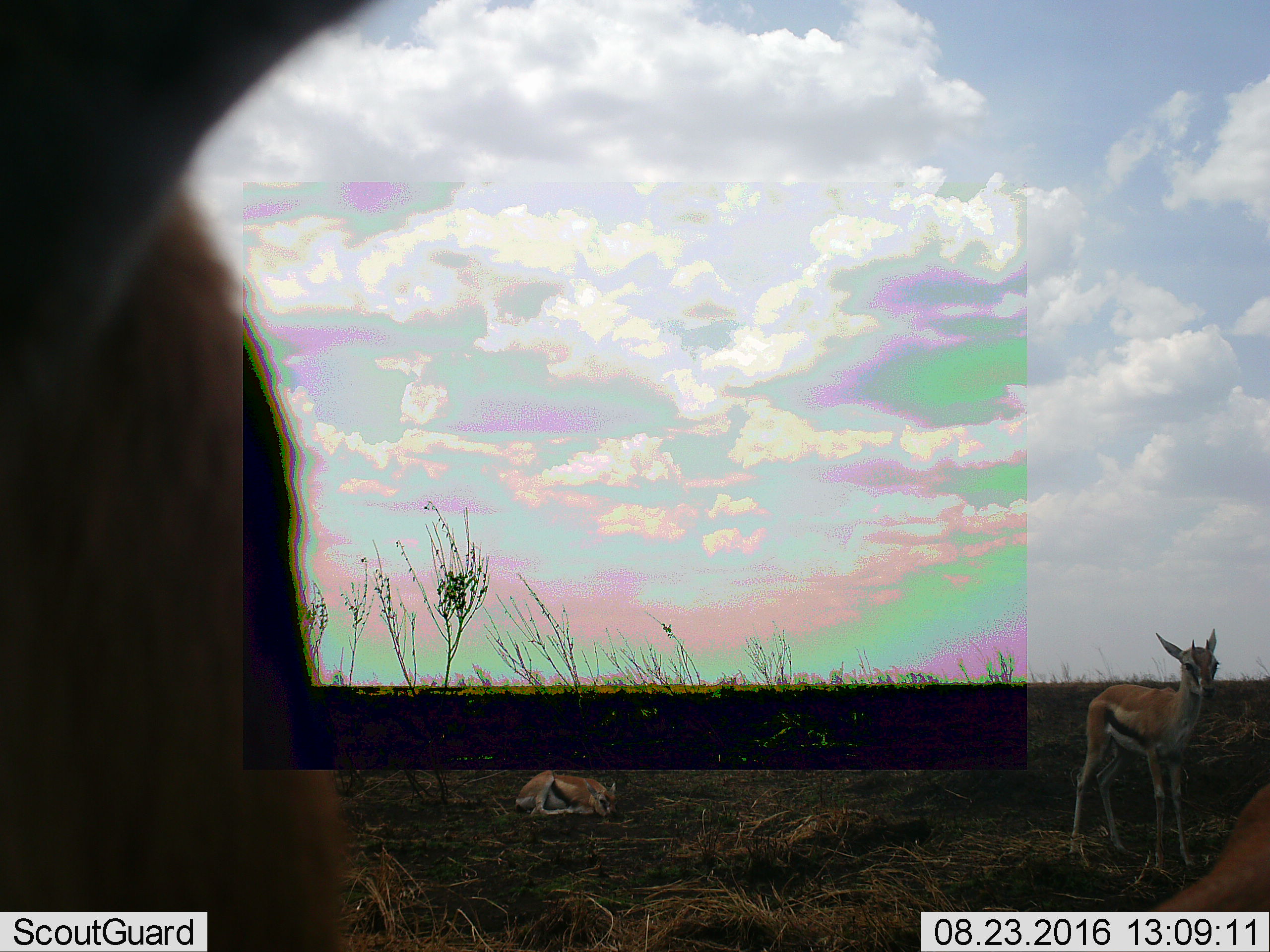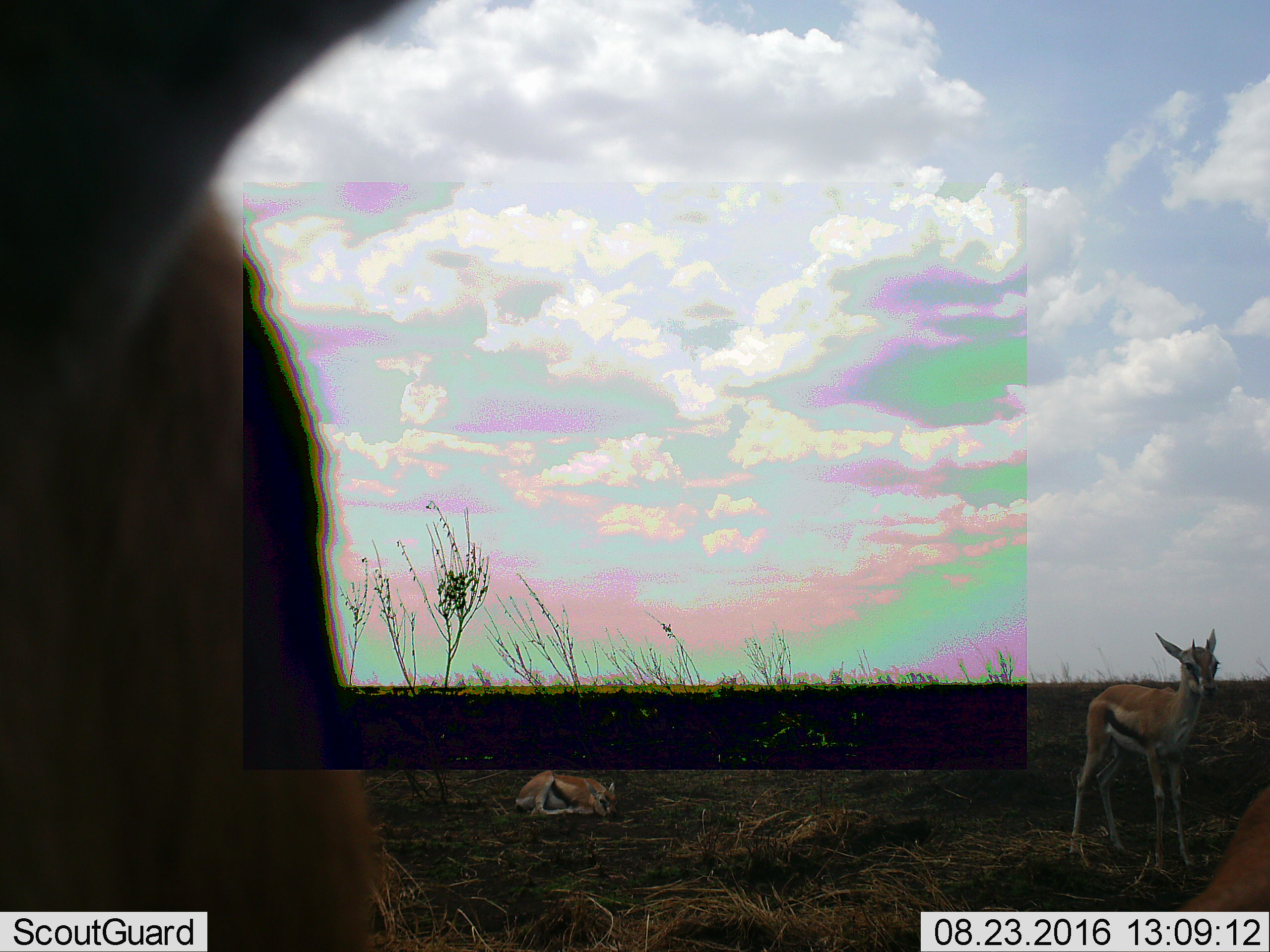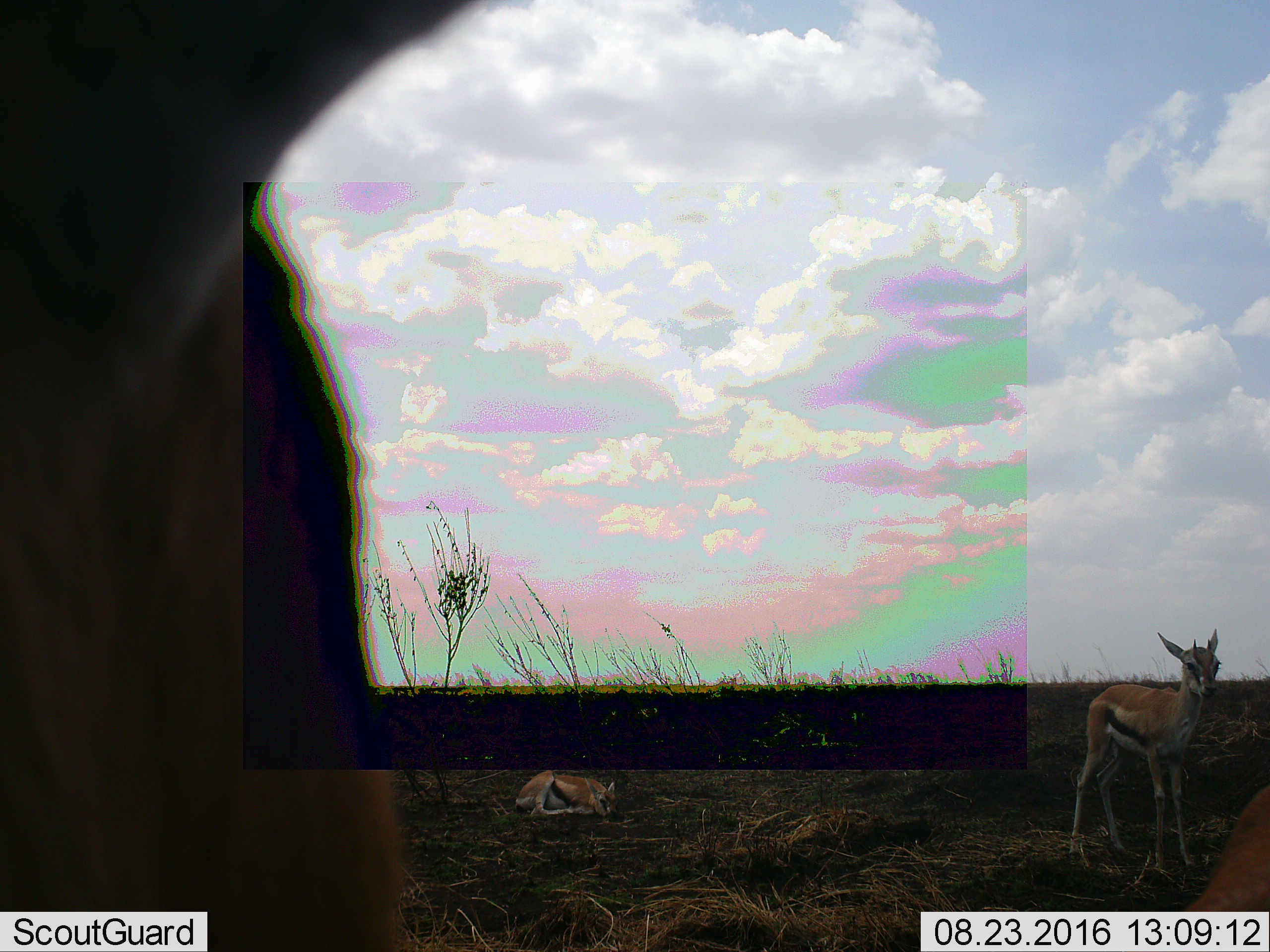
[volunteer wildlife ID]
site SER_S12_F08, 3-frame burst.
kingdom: Animalia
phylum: Chordata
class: Mammalia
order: Artiodactyla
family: Bovidae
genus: Eudorcas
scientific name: Eudorcas thomsonii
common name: thomson's gazelle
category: gazellethomsons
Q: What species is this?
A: Gazellethomsons (thomson's gazelle) (Eudorcas thomsonii).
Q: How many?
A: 3.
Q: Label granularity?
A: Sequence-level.